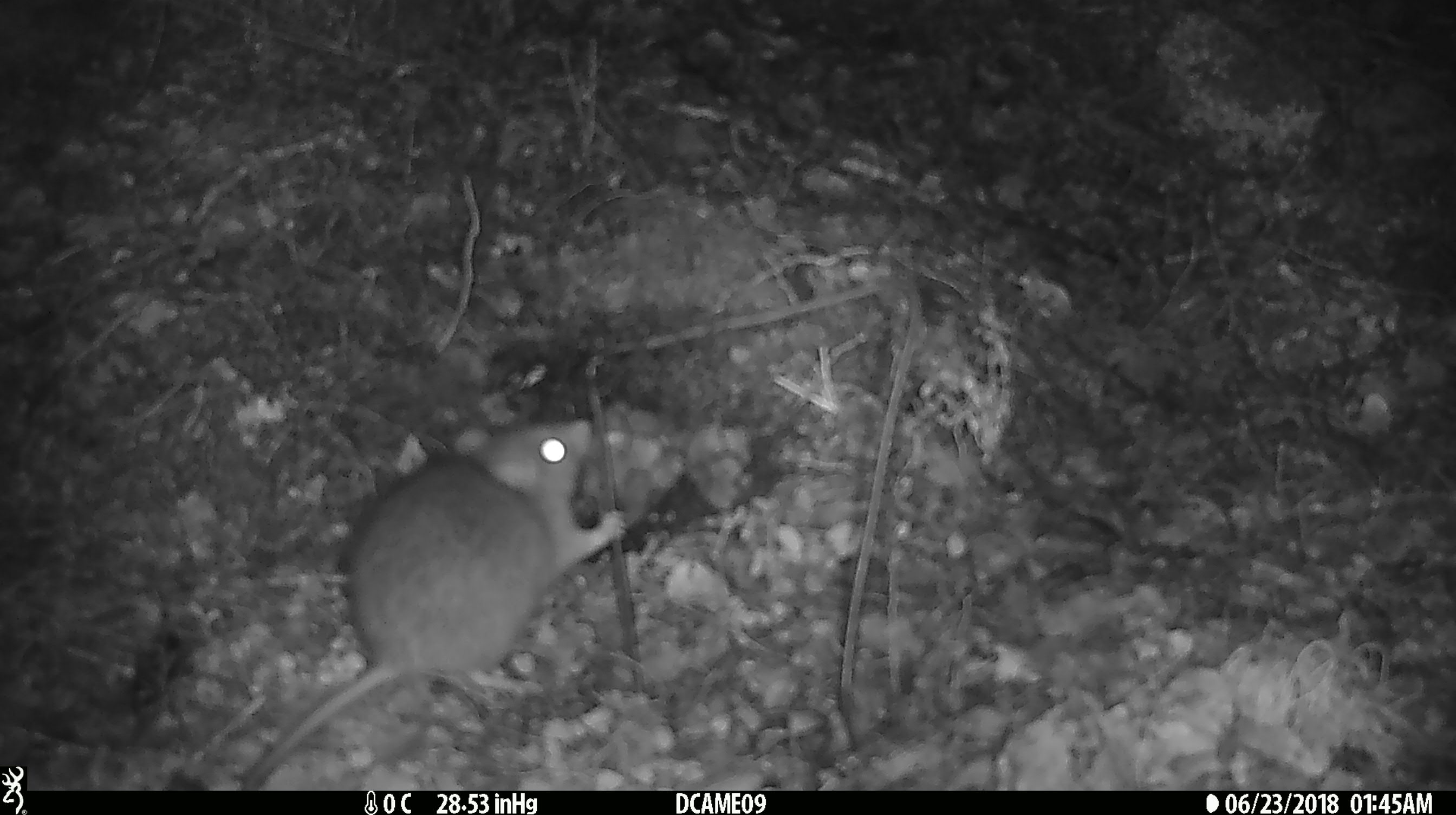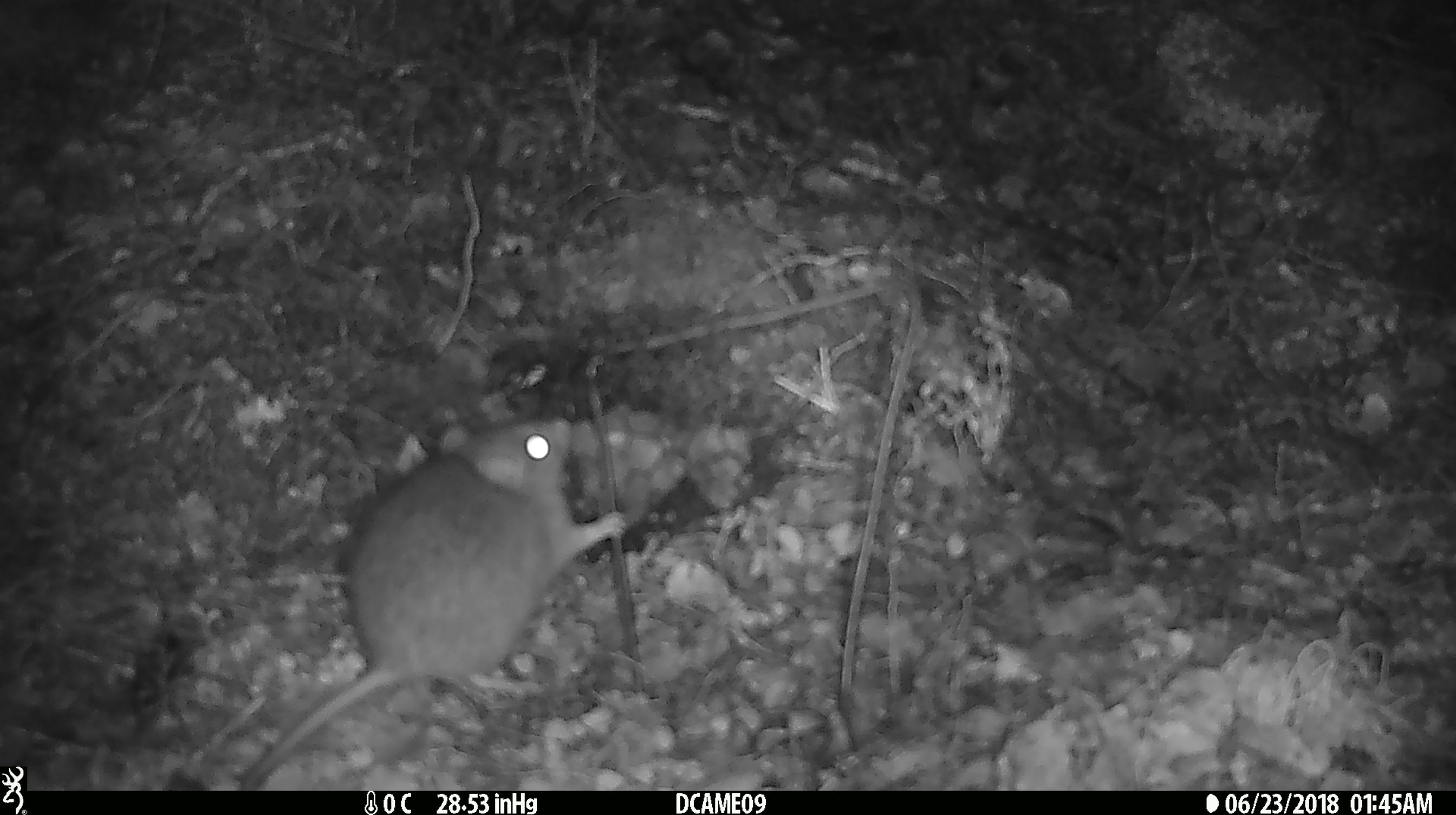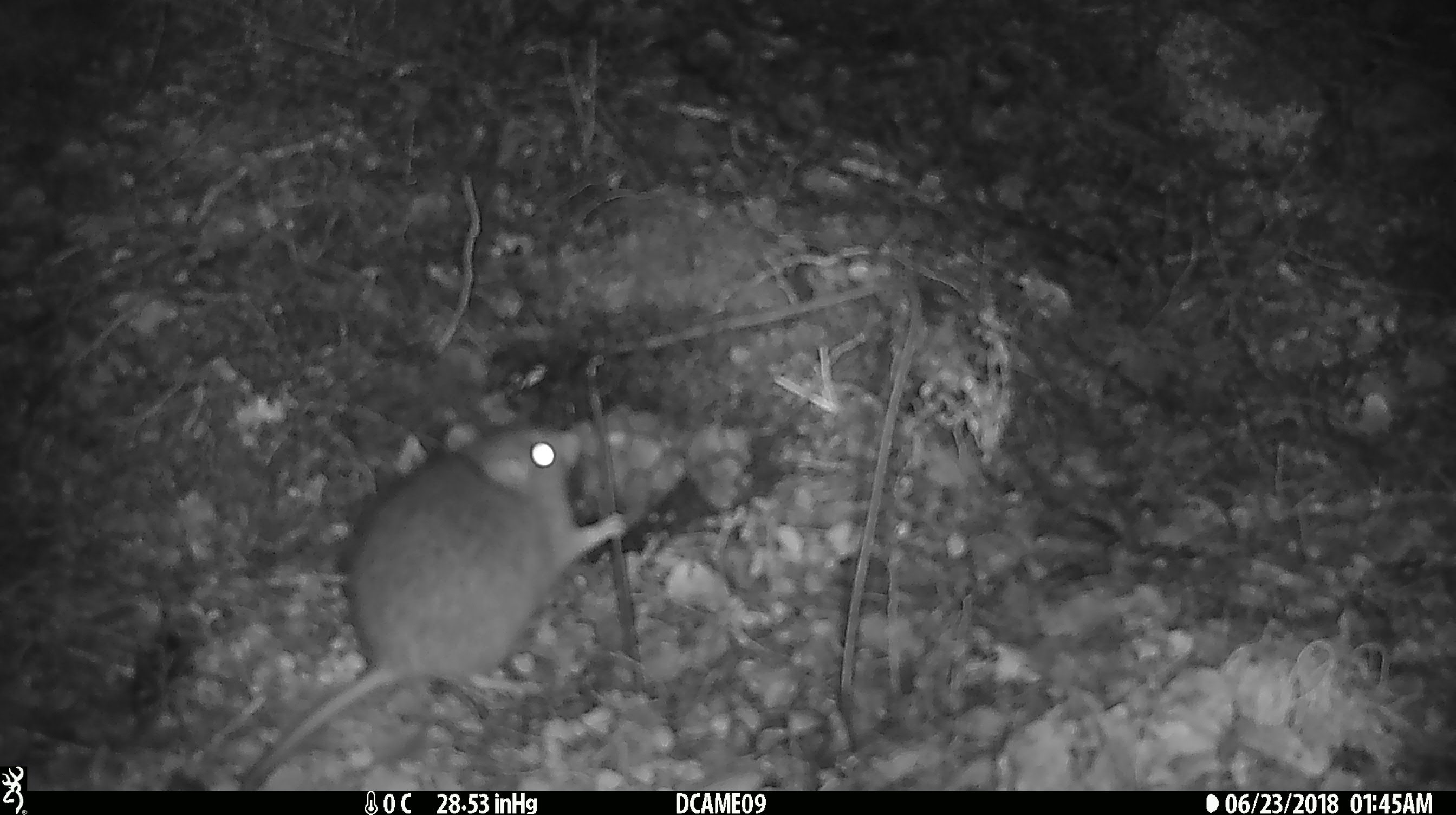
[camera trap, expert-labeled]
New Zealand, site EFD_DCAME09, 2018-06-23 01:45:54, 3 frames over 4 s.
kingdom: Animalia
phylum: Chordata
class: Mammalia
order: Rodentia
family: Muridae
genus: Rattus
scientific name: Rattus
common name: rat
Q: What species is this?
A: Rat (Rattus).